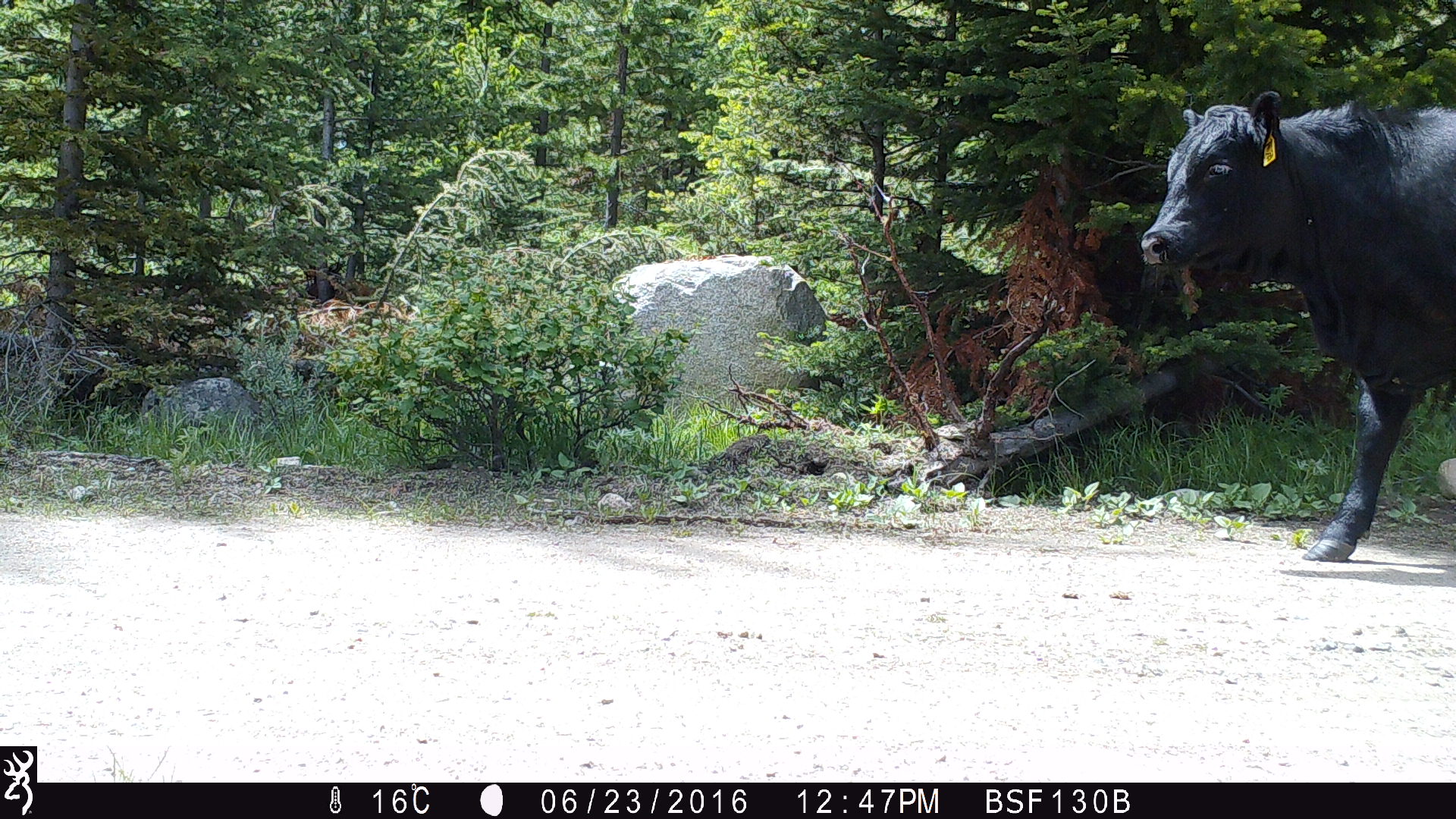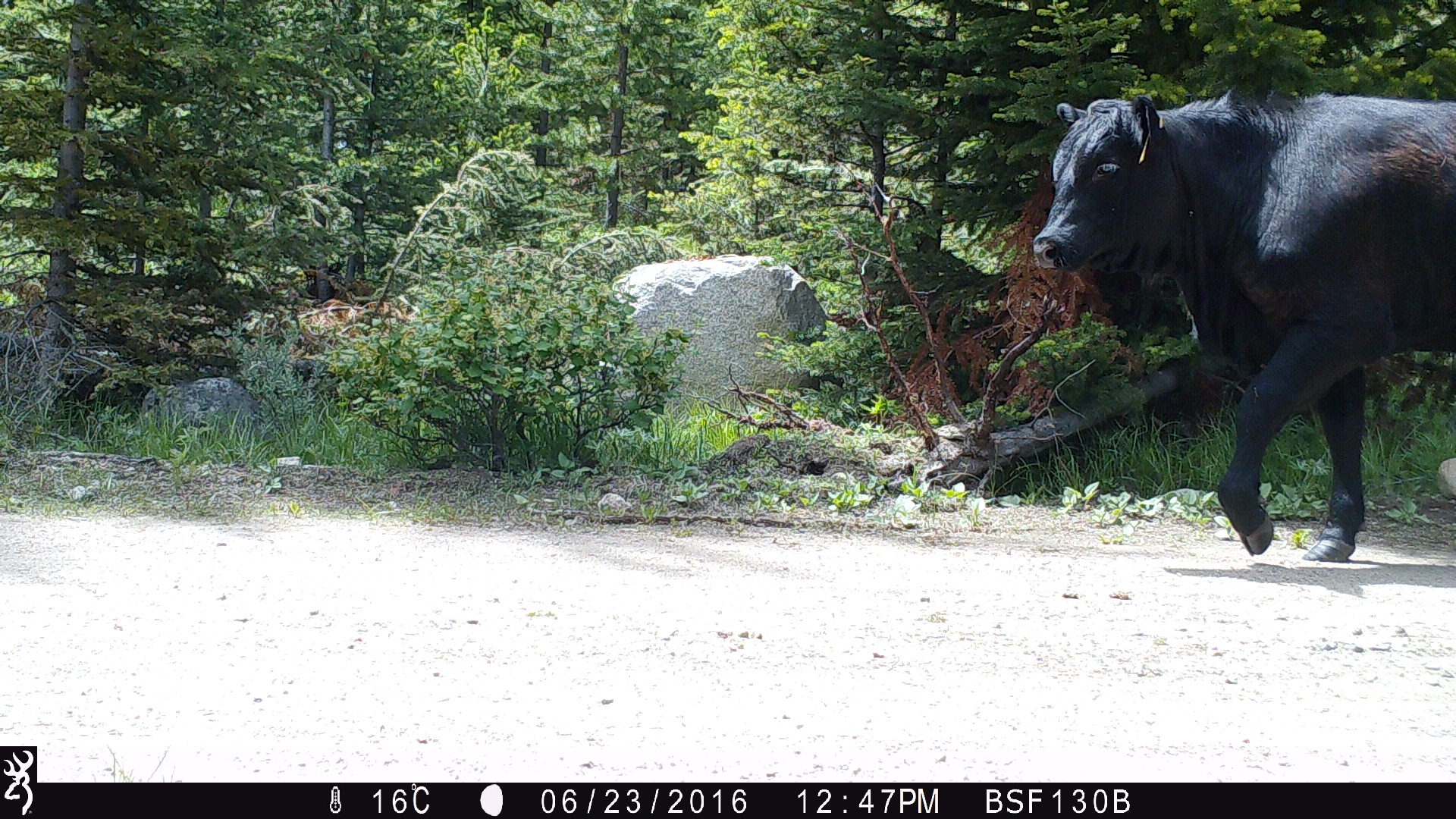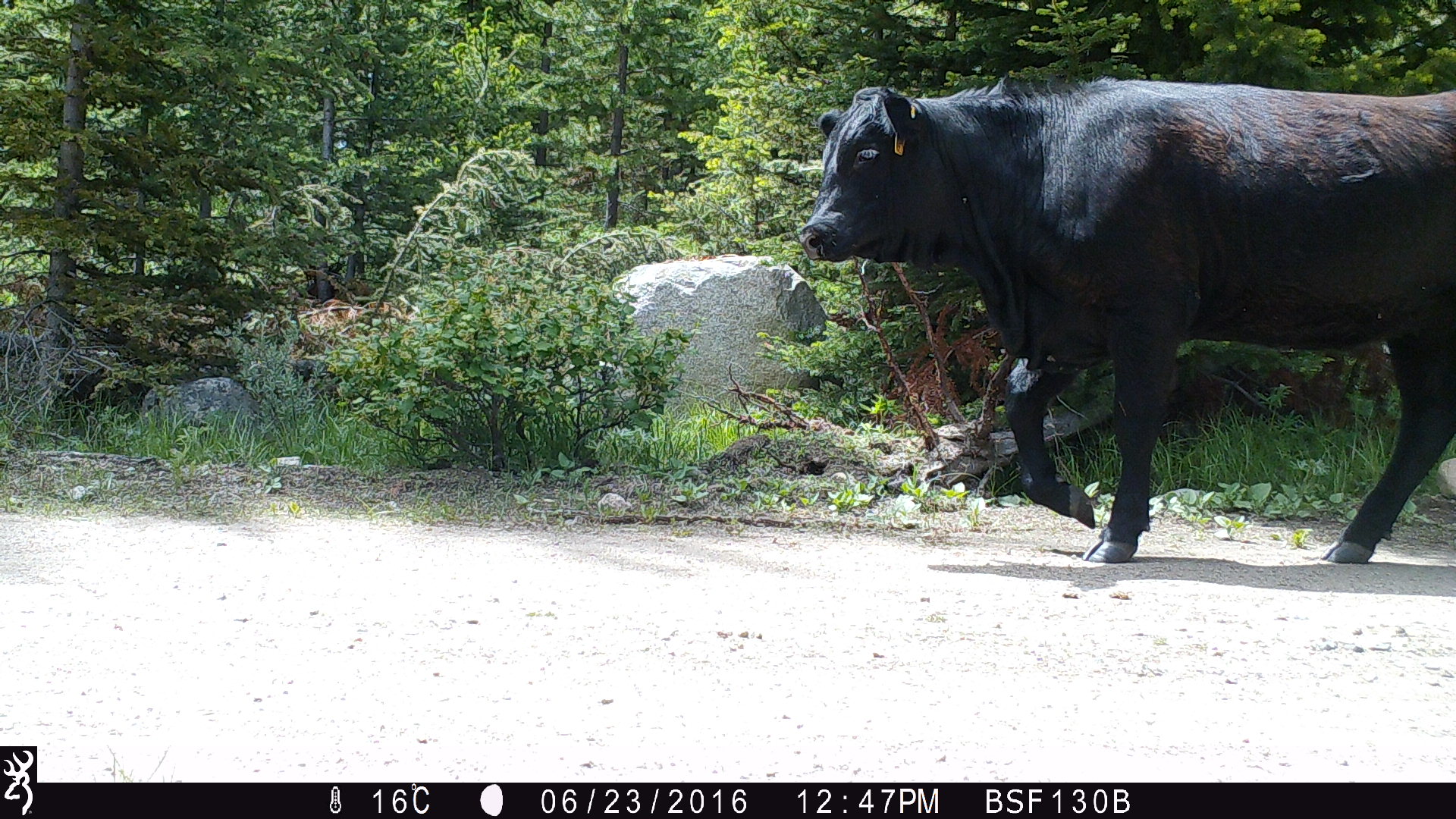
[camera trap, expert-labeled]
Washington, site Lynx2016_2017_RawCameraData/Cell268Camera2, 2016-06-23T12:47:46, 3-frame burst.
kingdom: Animalia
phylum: Chordata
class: Mammalia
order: Artiodactyla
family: Bovidae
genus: Bos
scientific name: Bos taurus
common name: domestic cattle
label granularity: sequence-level